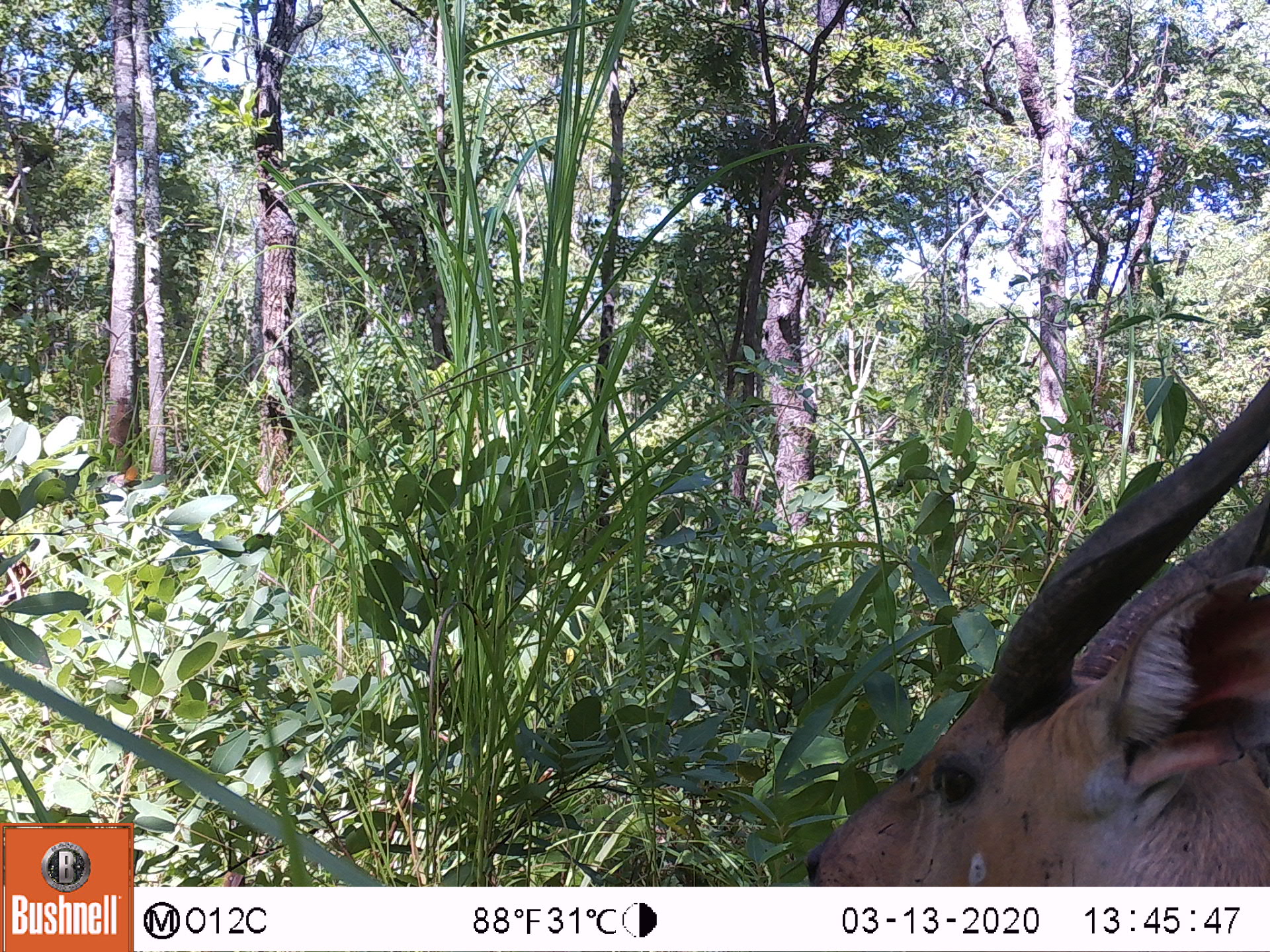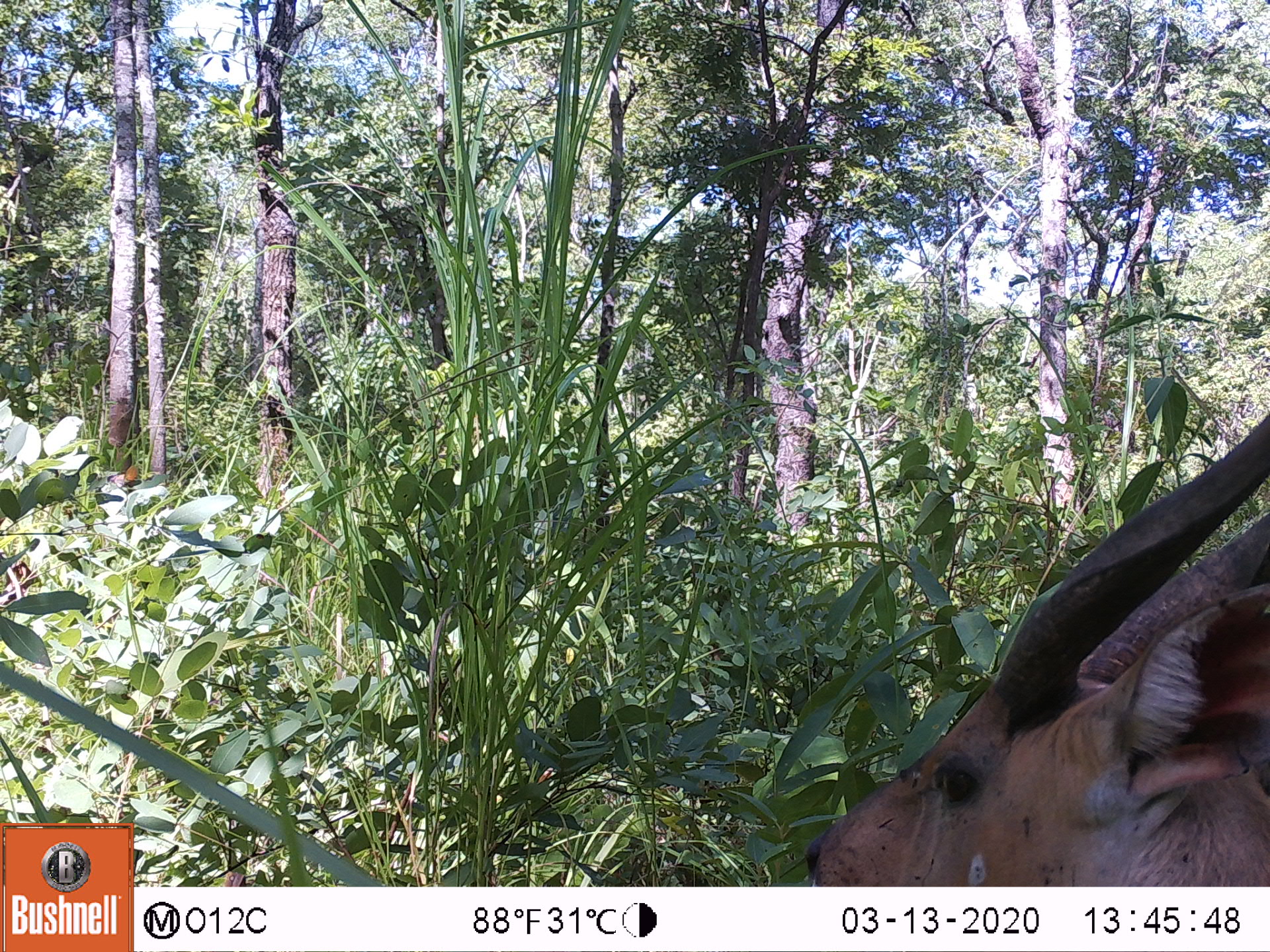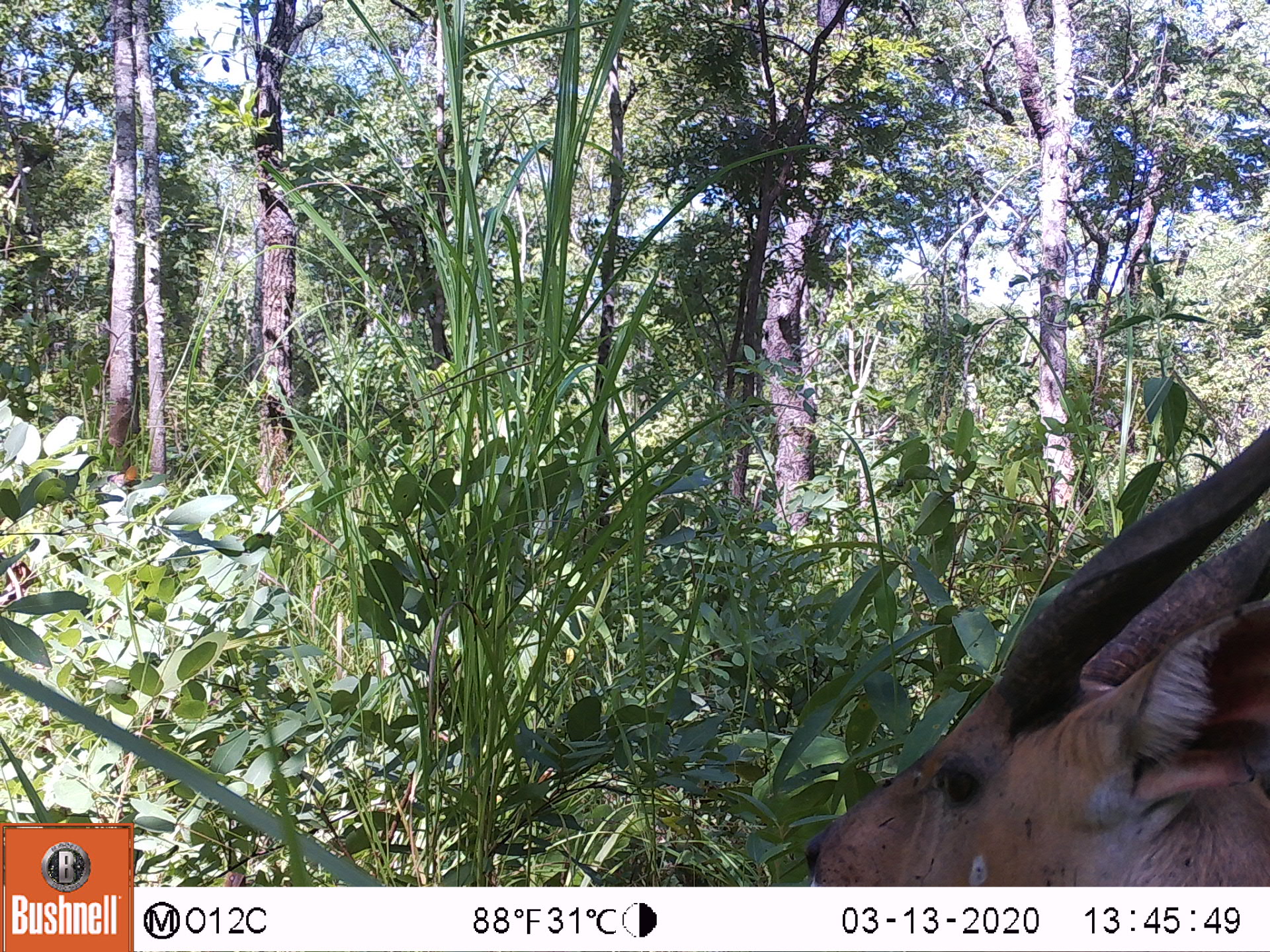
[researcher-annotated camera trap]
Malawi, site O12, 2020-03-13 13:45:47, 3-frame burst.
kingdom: Animalia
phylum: Chordata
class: Mammalia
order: Artiodactyla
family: Bovidae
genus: Tragelaphus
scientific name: Tragelaphus sylvaticus sylvaticus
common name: cape bushbuck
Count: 1.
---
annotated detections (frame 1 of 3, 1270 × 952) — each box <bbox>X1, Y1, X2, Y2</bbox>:
cape bushbuck: <bbox>801, 373, 1265, 882</bbox>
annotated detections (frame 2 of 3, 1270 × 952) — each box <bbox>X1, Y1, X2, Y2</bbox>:
cape bushbuck: <bbox>800, 407, 1267, 880</bbox>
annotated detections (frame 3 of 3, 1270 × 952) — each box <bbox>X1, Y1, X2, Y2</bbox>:
cape bushbuck: <bbox>800, 422, 1268, 883</bbox>